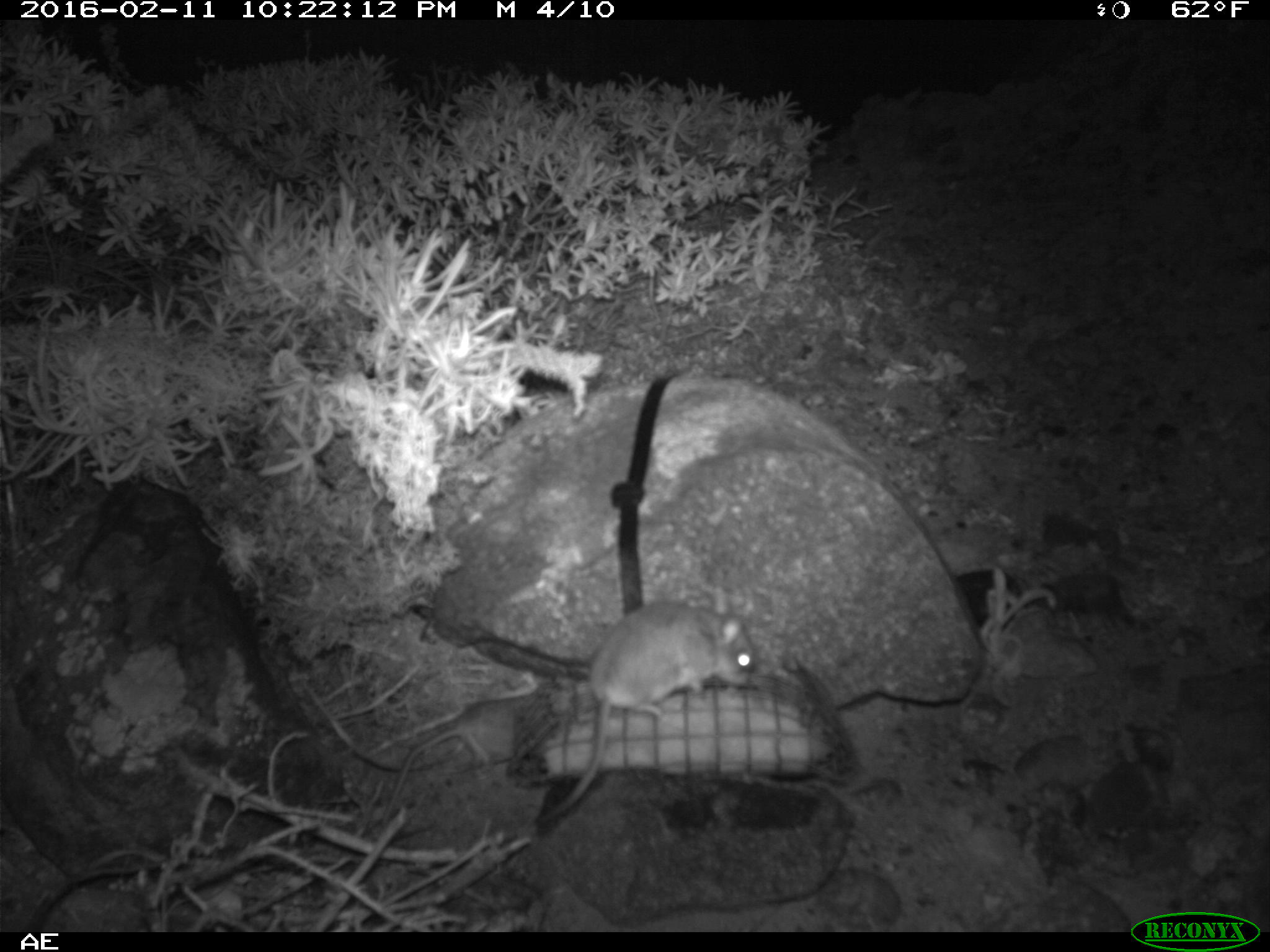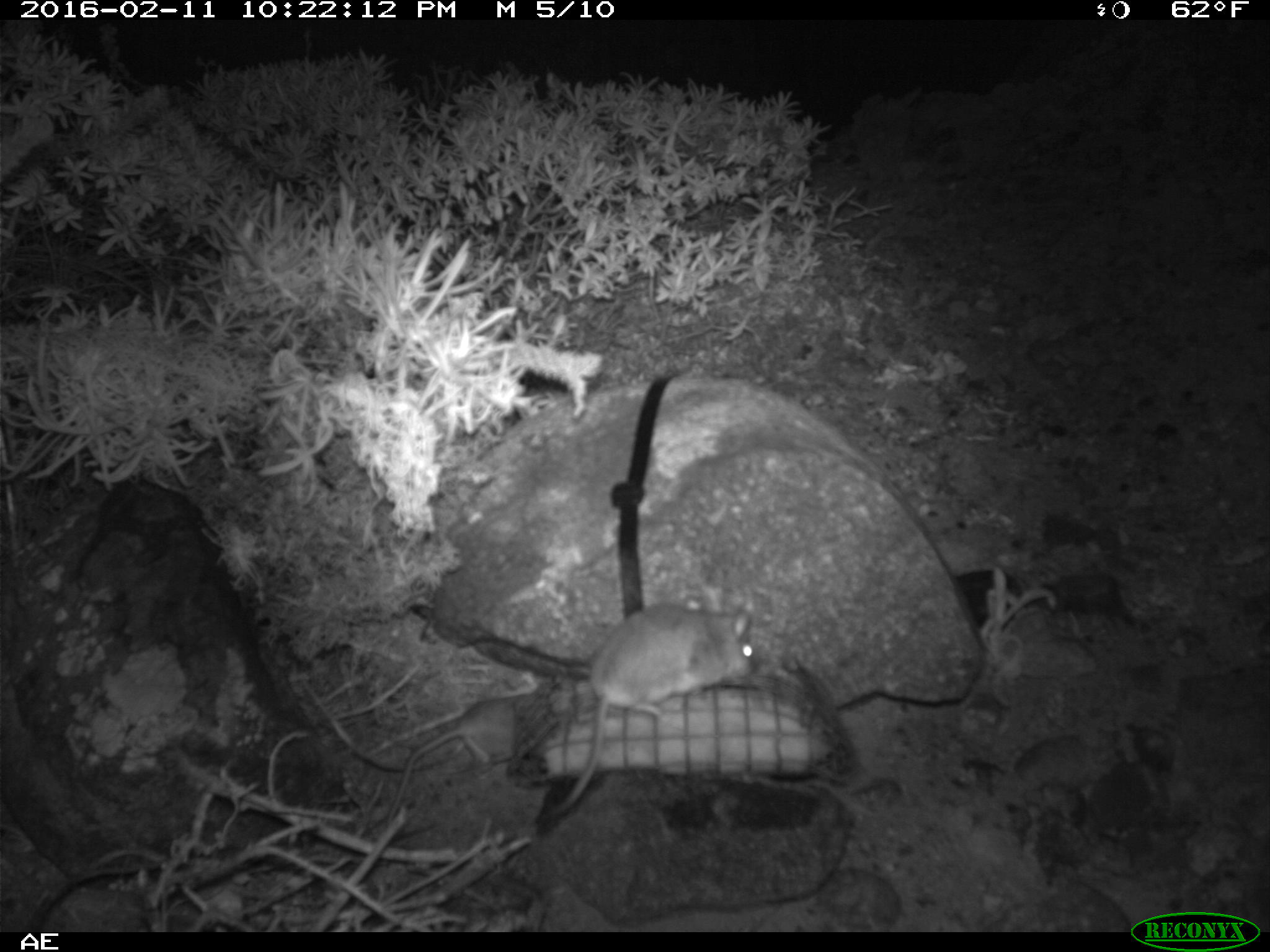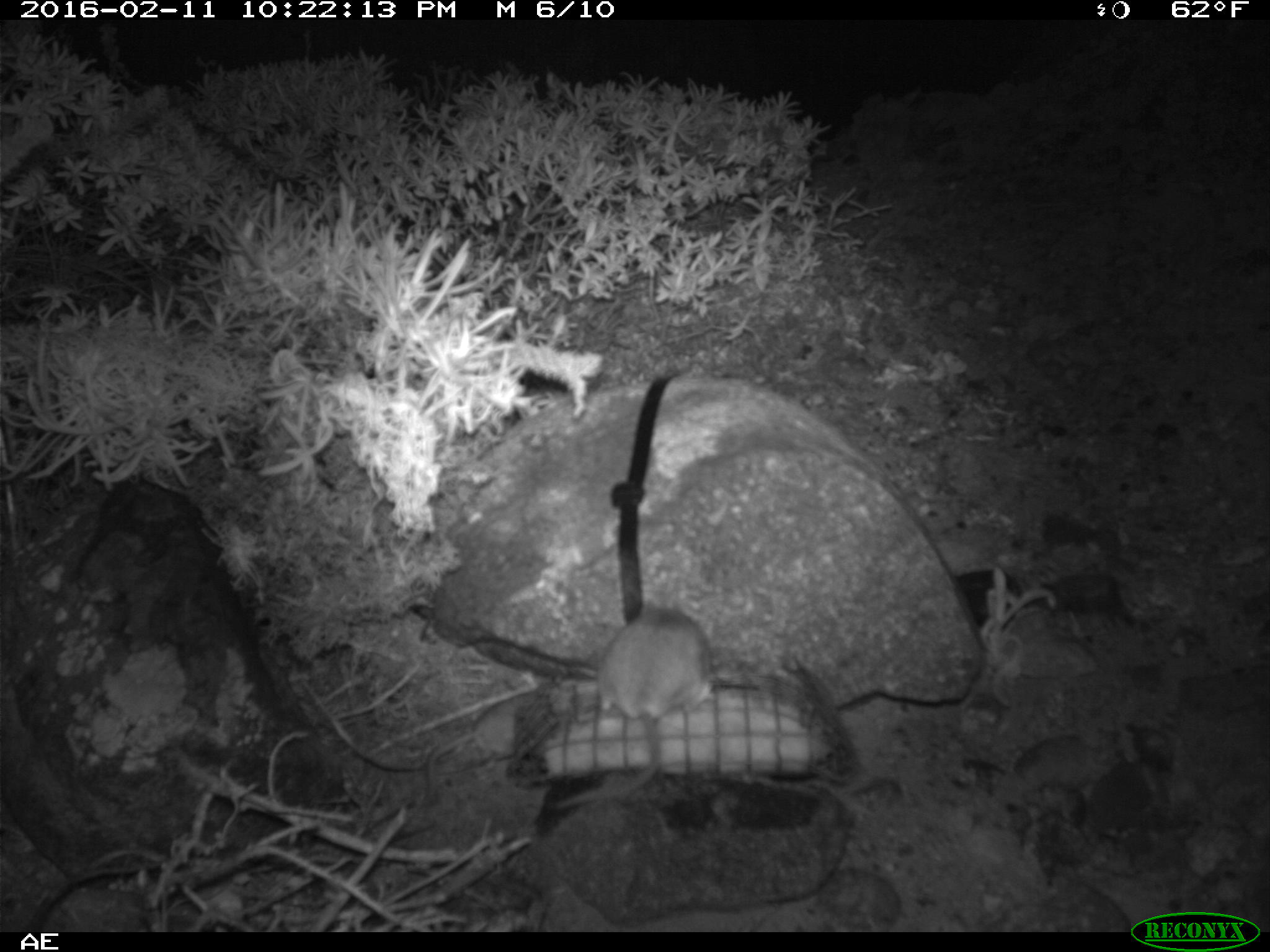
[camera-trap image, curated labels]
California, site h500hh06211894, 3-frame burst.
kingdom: Animalia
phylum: Chordata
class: Mammalia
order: Rodentia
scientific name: Rodentia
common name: rodent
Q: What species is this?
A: Rodent (Rodentia).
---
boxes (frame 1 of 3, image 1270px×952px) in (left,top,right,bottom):
rodent: (536,600,757,825)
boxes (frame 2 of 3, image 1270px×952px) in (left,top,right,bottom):
rodent: (551,594,762,815); (387,697,525,818)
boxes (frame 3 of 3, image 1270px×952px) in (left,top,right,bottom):
rodent: (555,600,715,809)